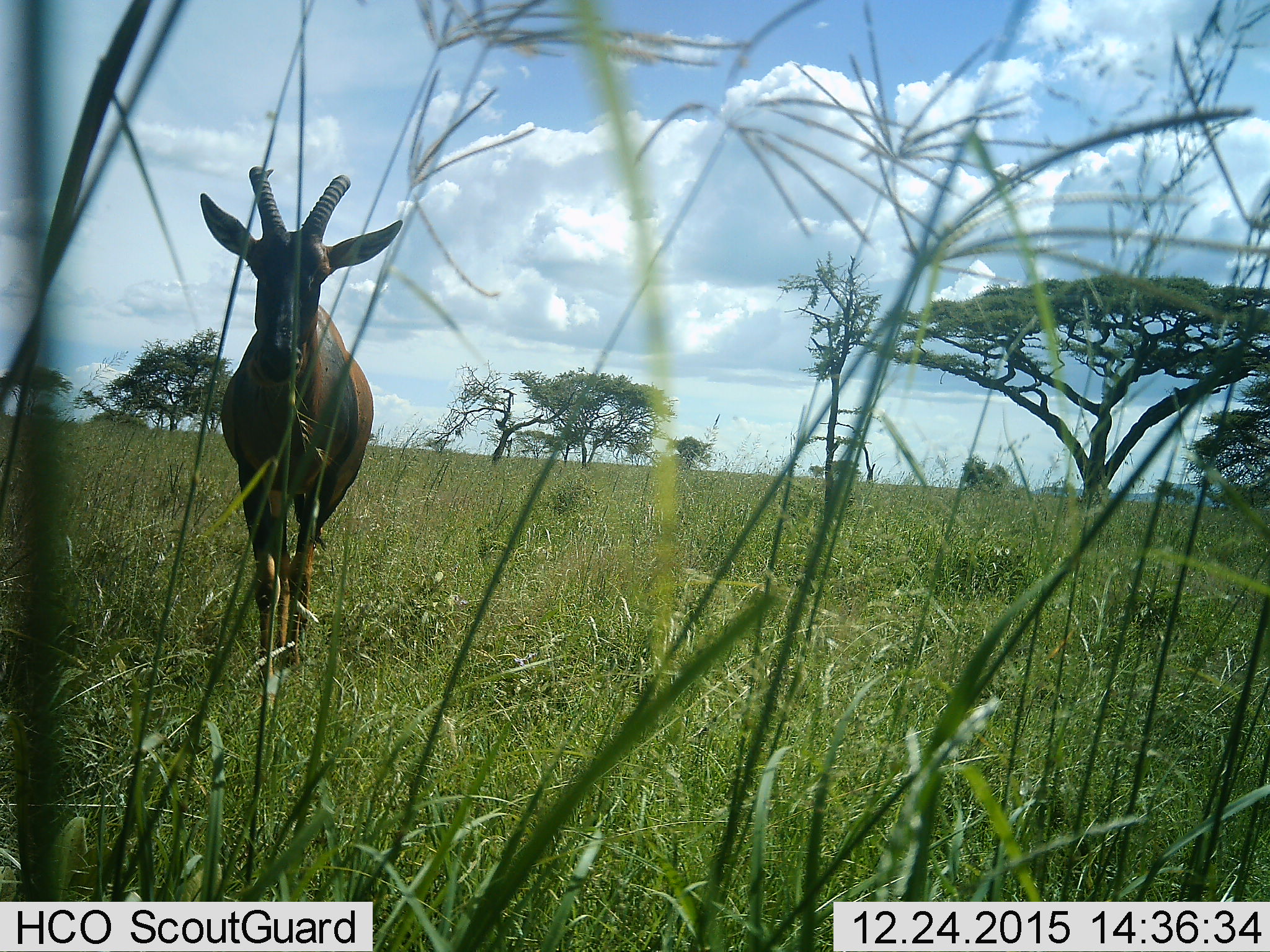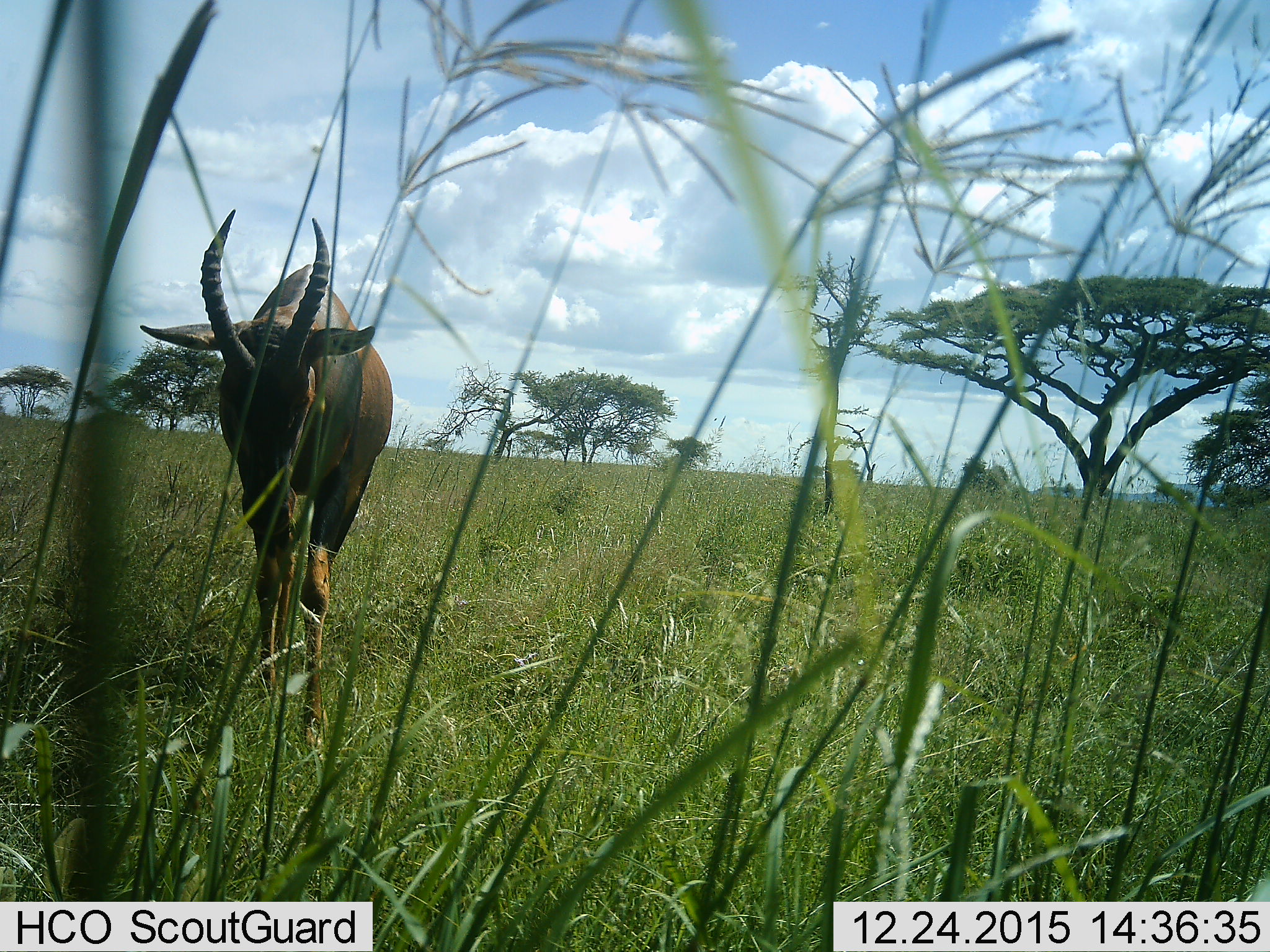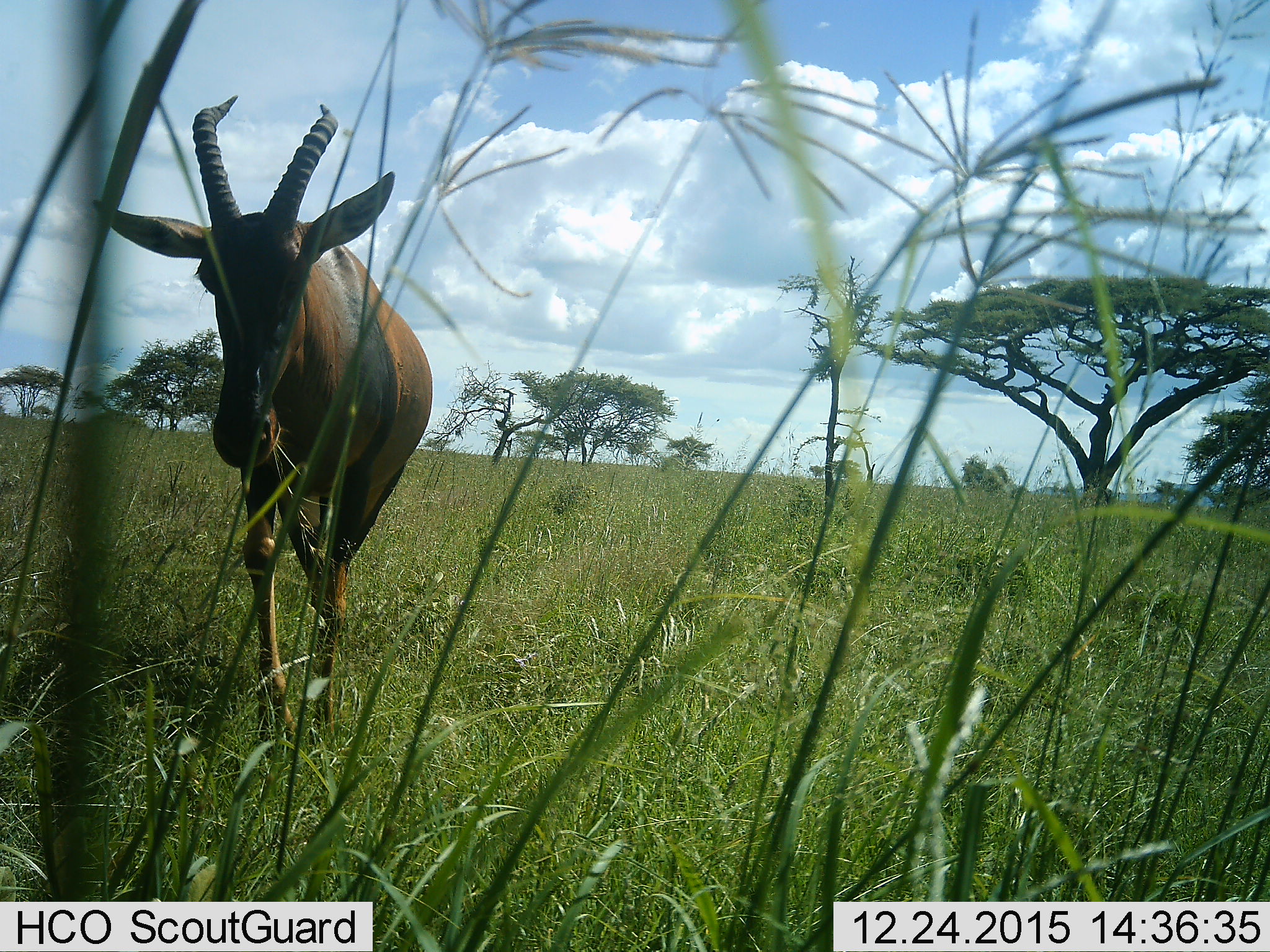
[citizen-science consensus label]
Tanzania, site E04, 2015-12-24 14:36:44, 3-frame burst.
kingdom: Animalia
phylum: Chordata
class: Mammalia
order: Artiodactyla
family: Bovidae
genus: Damaliscus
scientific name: Damaliscus lunatus jimela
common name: topi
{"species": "topi (Damaliscus lunatus jimela)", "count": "1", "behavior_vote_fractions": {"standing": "14%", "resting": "0%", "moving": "79%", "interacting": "0%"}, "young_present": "0%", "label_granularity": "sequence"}